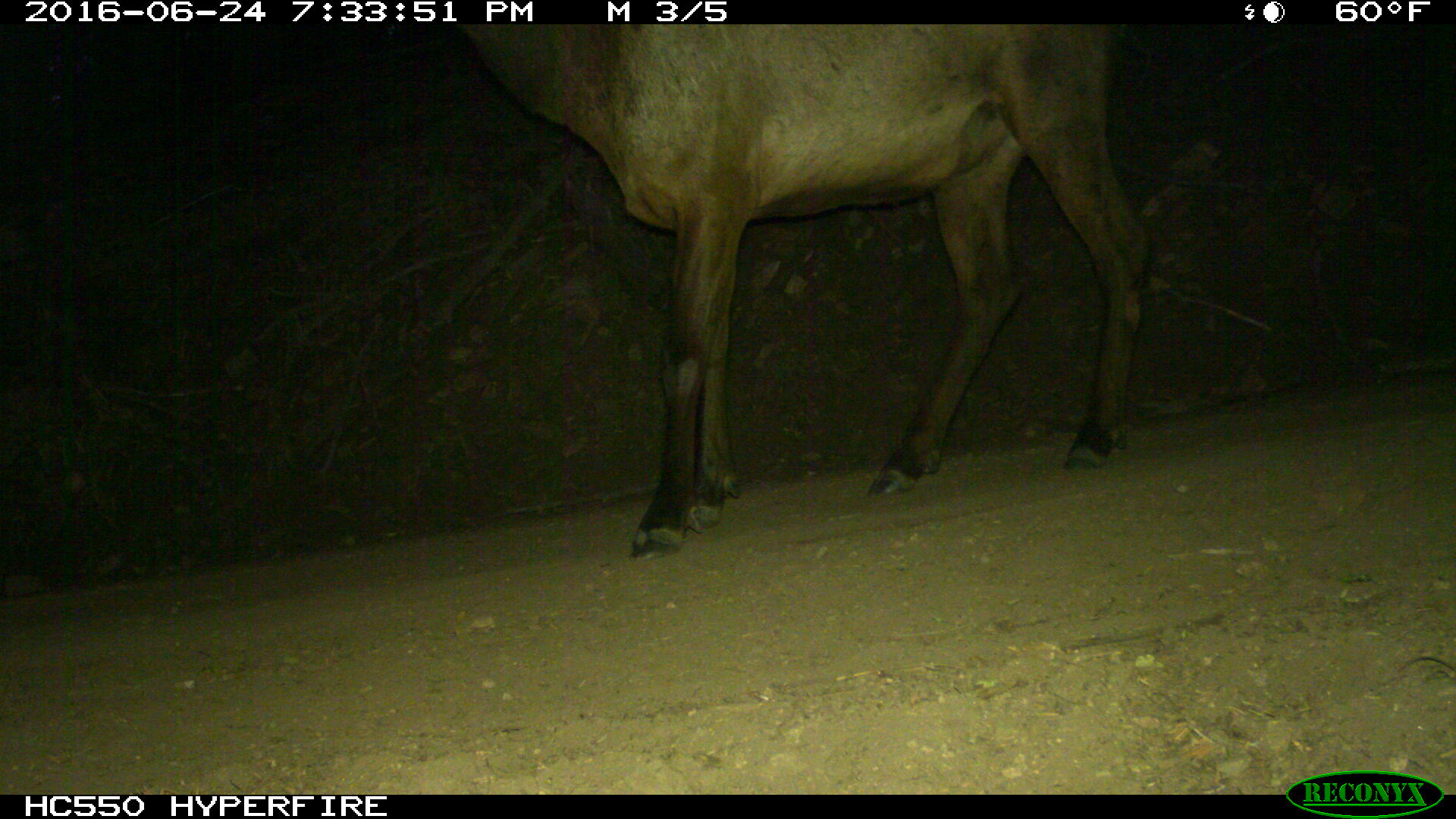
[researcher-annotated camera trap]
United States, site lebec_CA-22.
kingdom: Animalia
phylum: Chordata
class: Mammalia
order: Artiodactyla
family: Cervidae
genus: Cervus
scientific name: Cervus canadensis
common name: elk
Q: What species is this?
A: Cervus canadensis (elk).